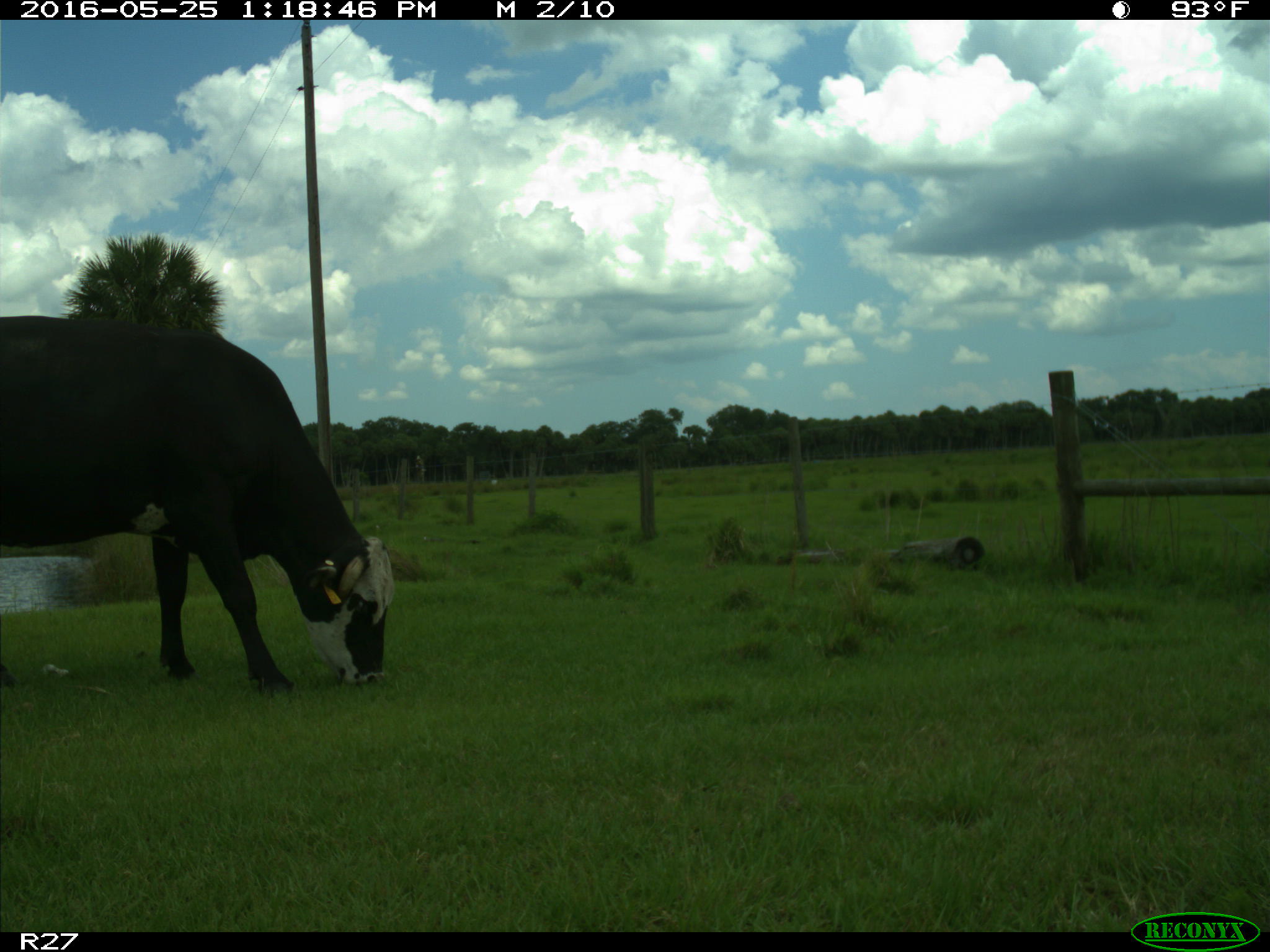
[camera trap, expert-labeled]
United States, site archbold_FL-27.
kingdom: Animalia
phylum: Chordata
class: Mammalia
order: Artiodactyla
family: Bovidae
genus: Bos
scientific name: Bos taurus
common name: domestic cow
Bos taurus (domestic cow).